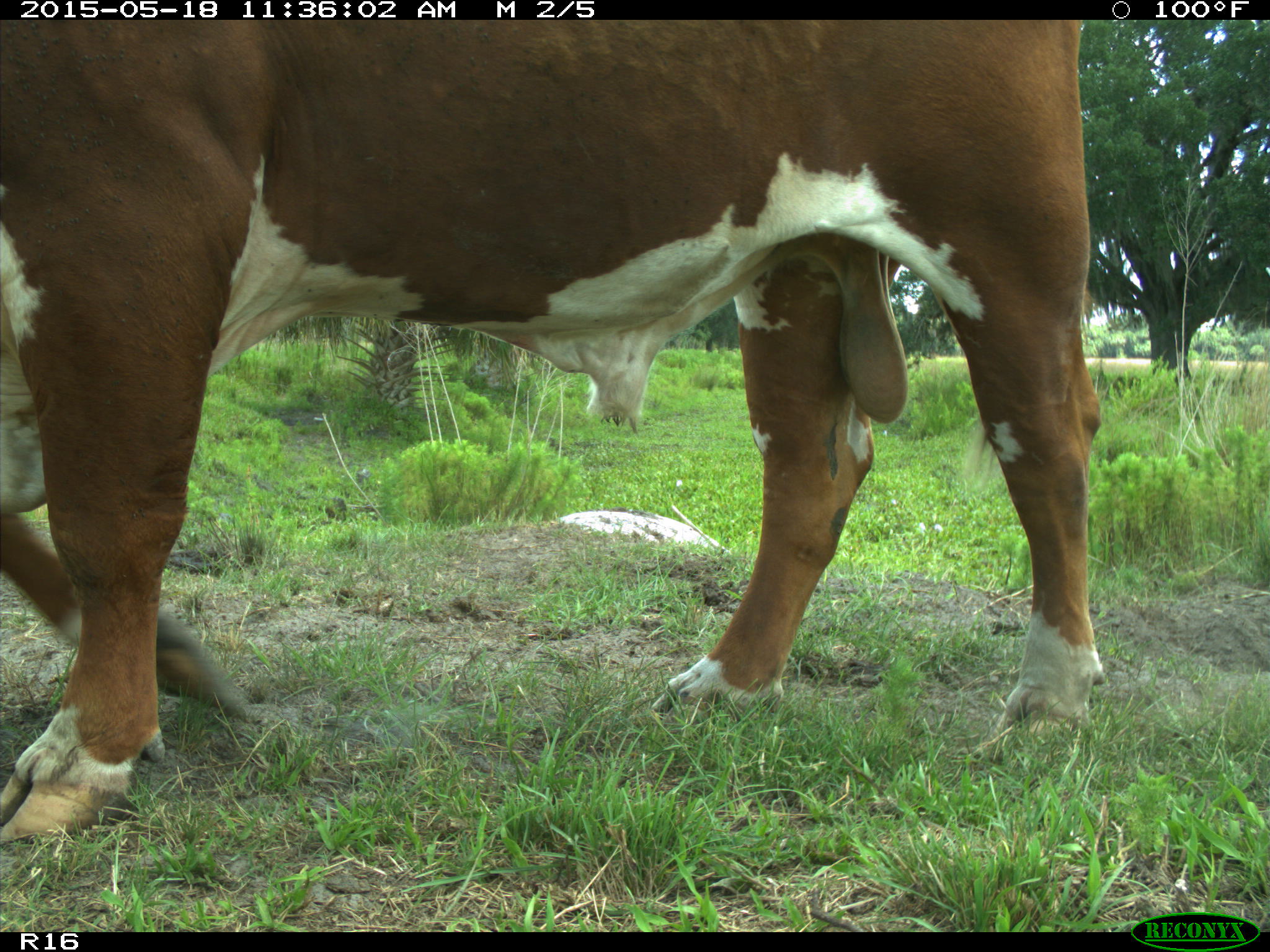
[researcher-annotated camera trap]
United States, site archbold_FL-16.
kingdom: Animalia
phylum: Chordata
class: Mammalia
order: Artiodactyla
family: Bovidae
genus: Bos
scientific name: Bos taurus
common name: domestic cow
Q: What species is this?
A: Bos taurus (domestic cow).